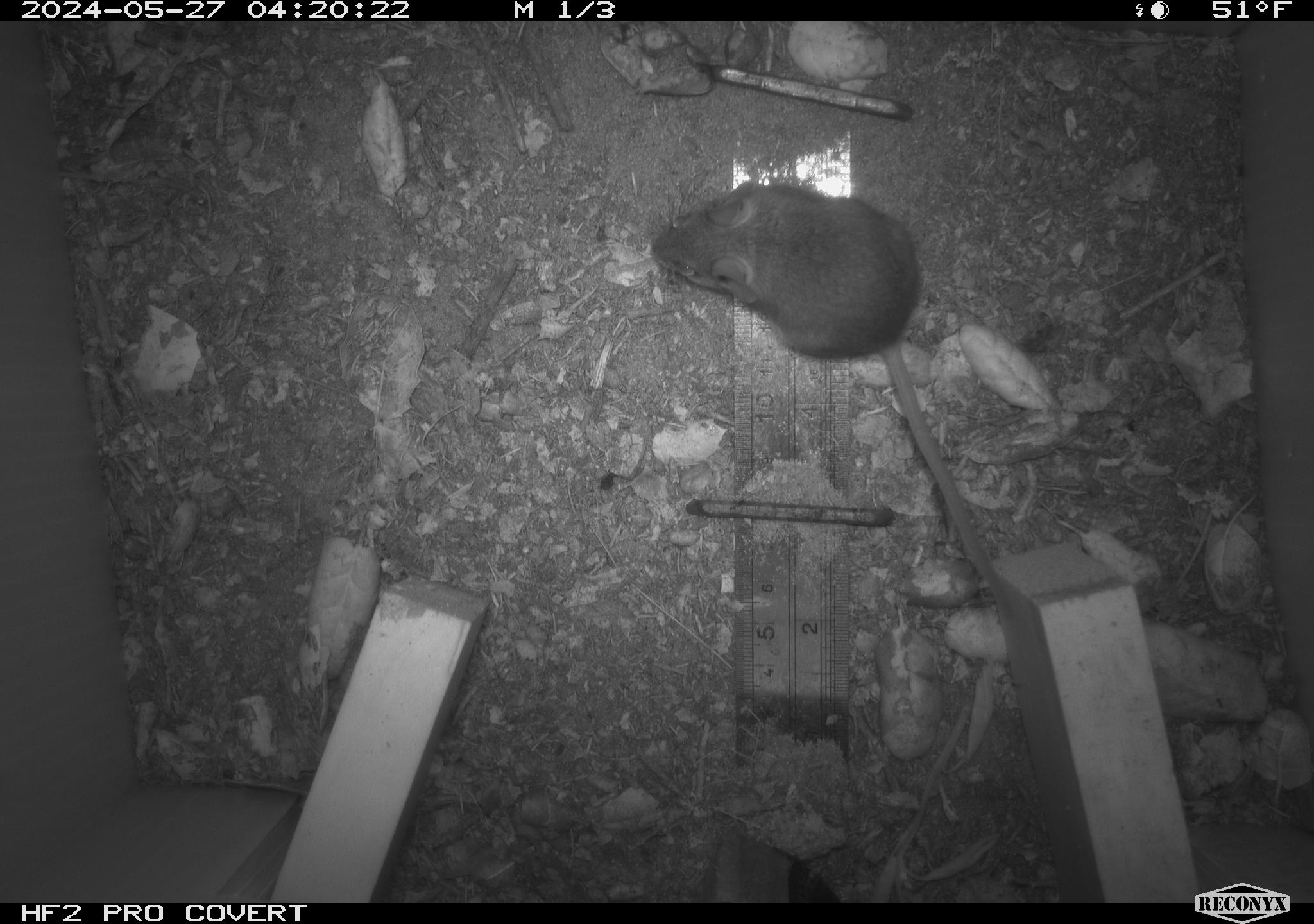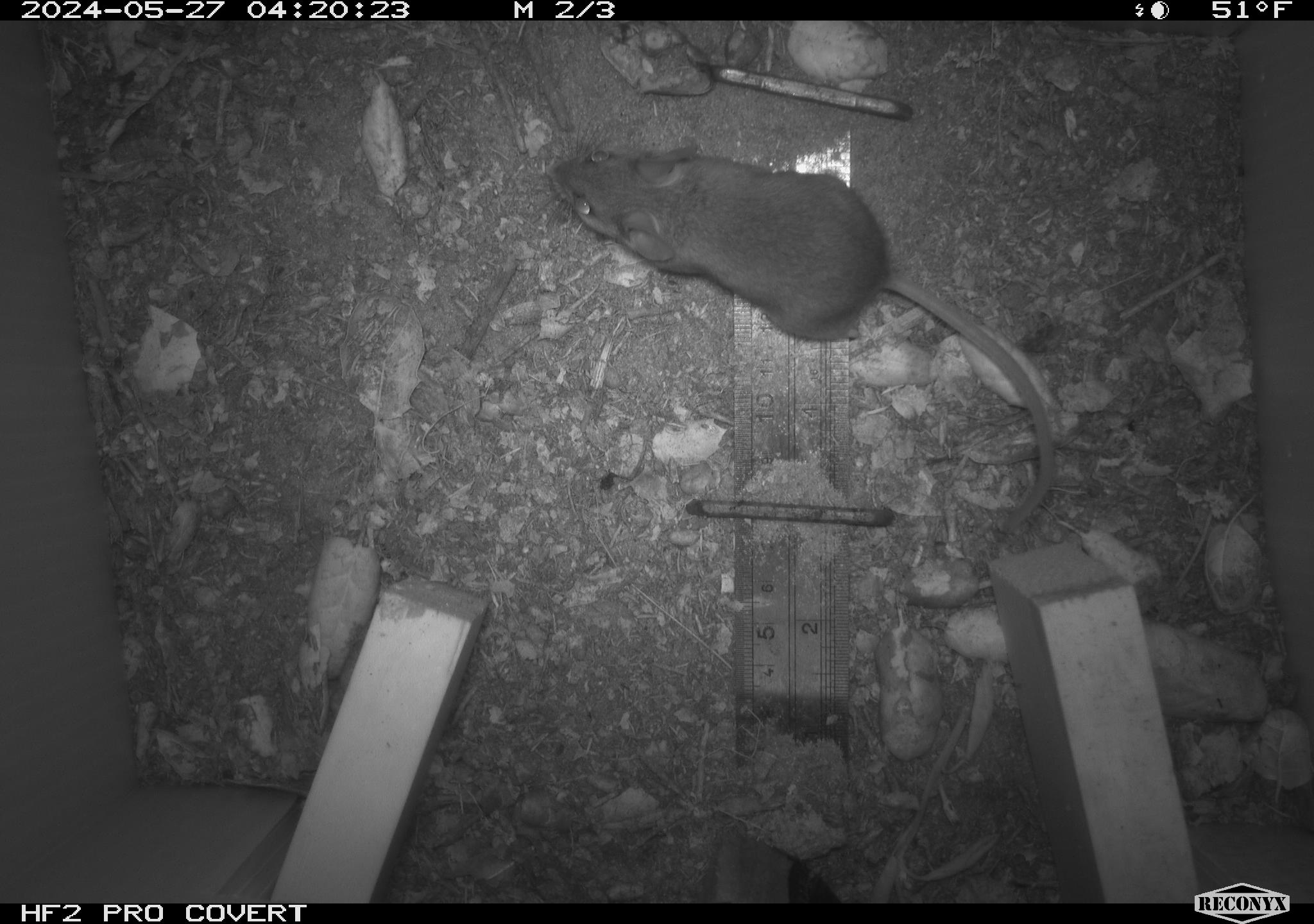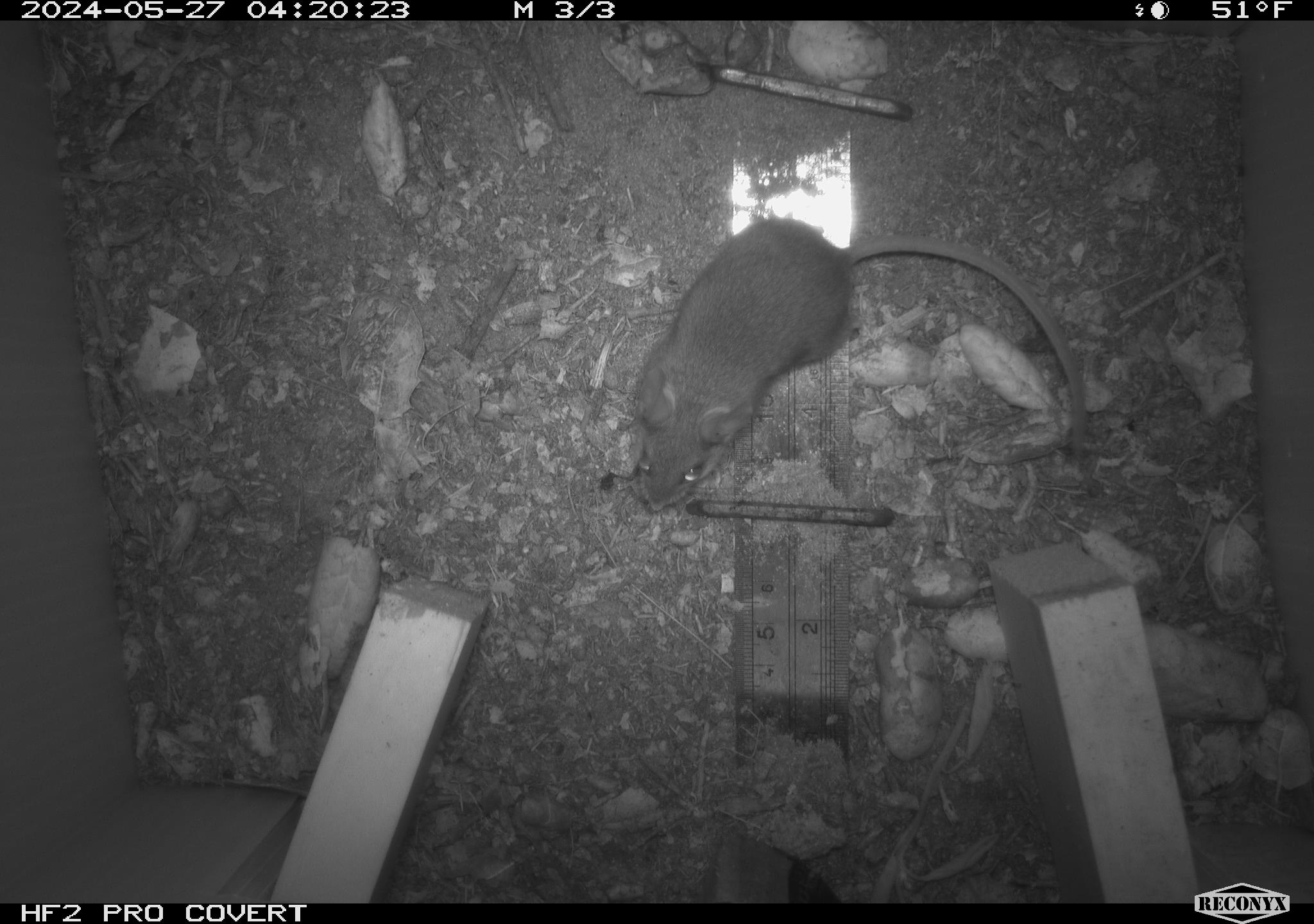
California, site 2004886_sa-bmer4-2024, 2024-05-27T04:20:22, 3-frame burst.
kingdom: Animalia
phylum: Chordata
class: Mammalia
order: Rodentia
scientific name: Rodentia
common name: mouse species